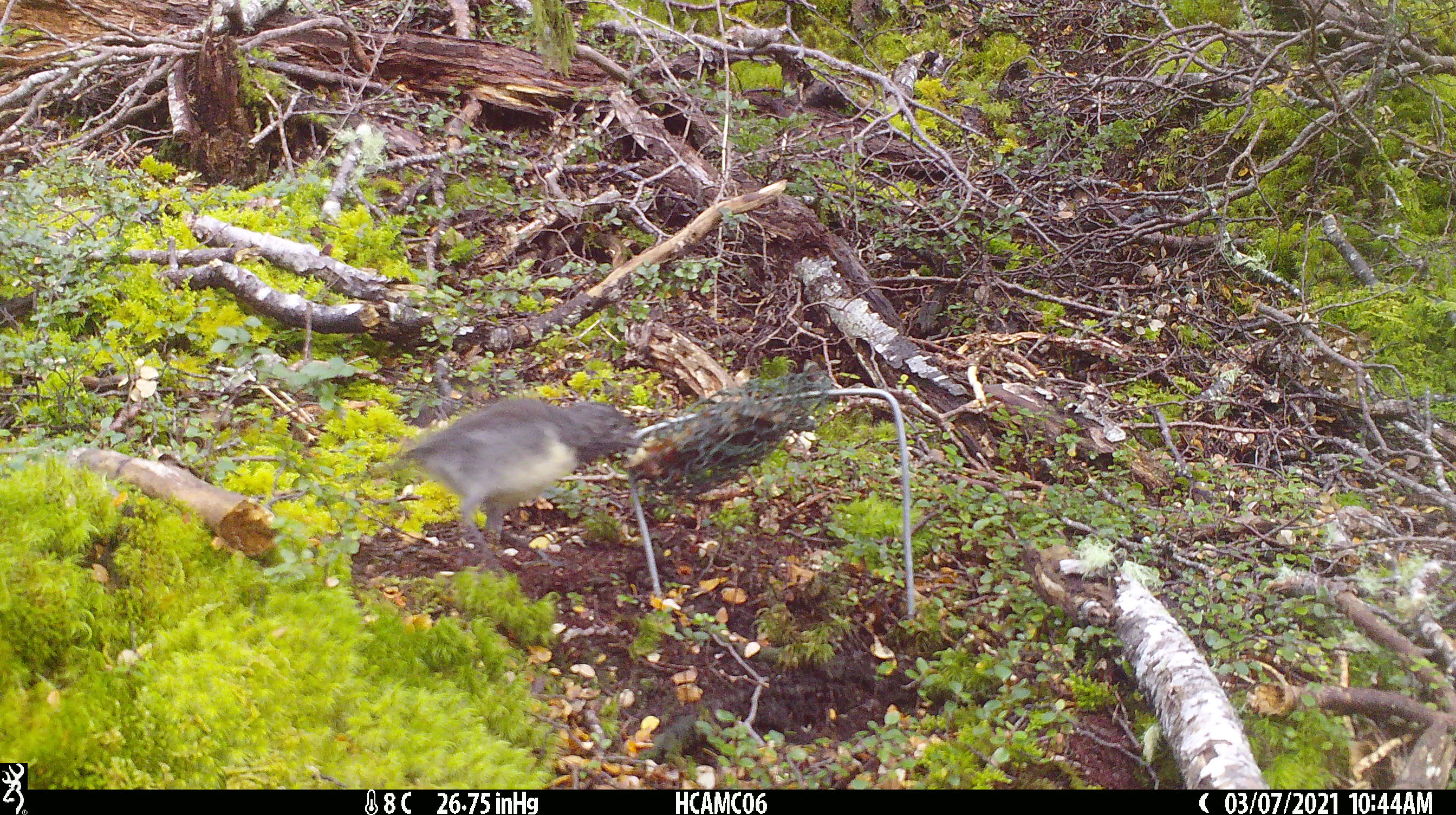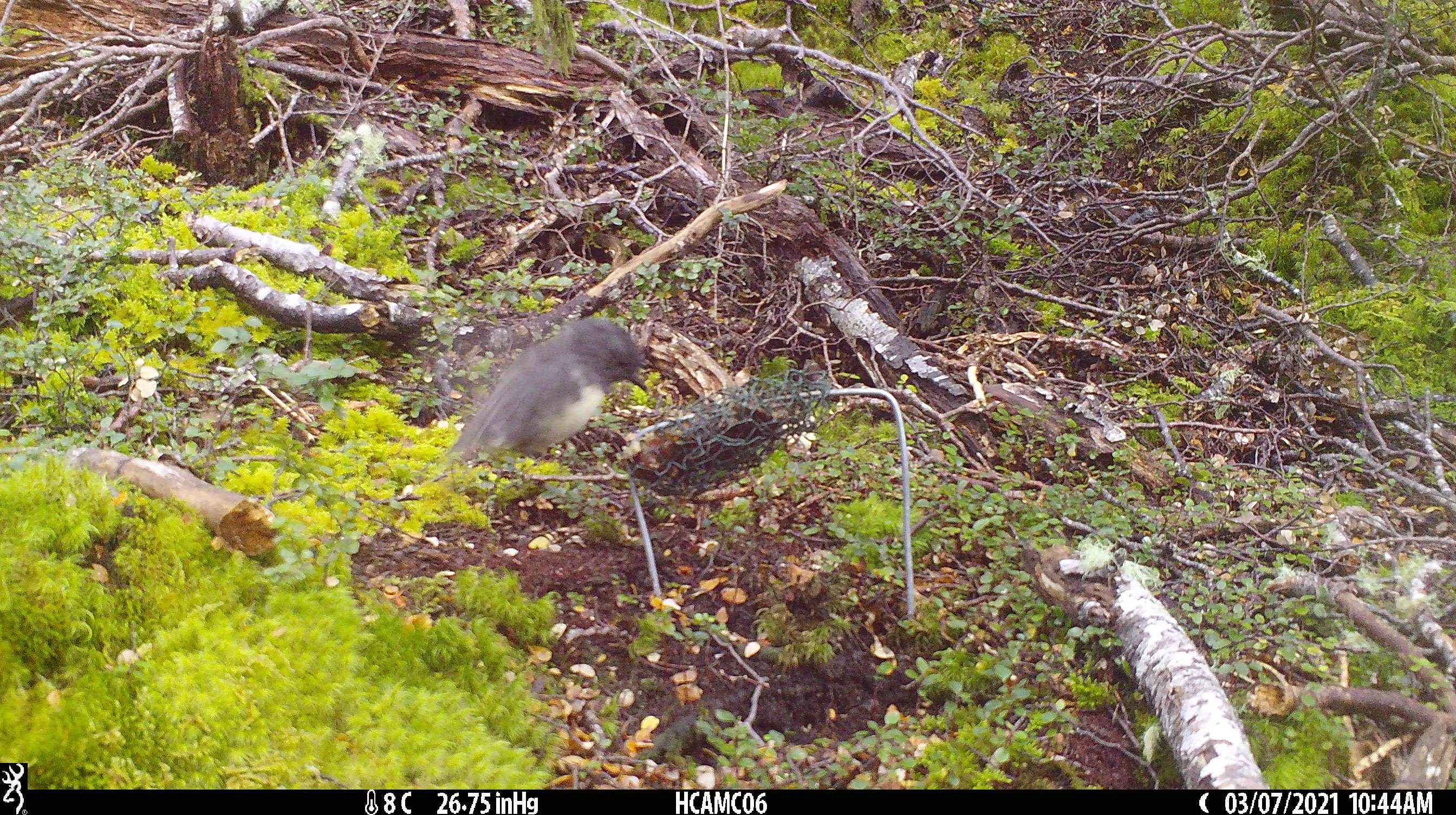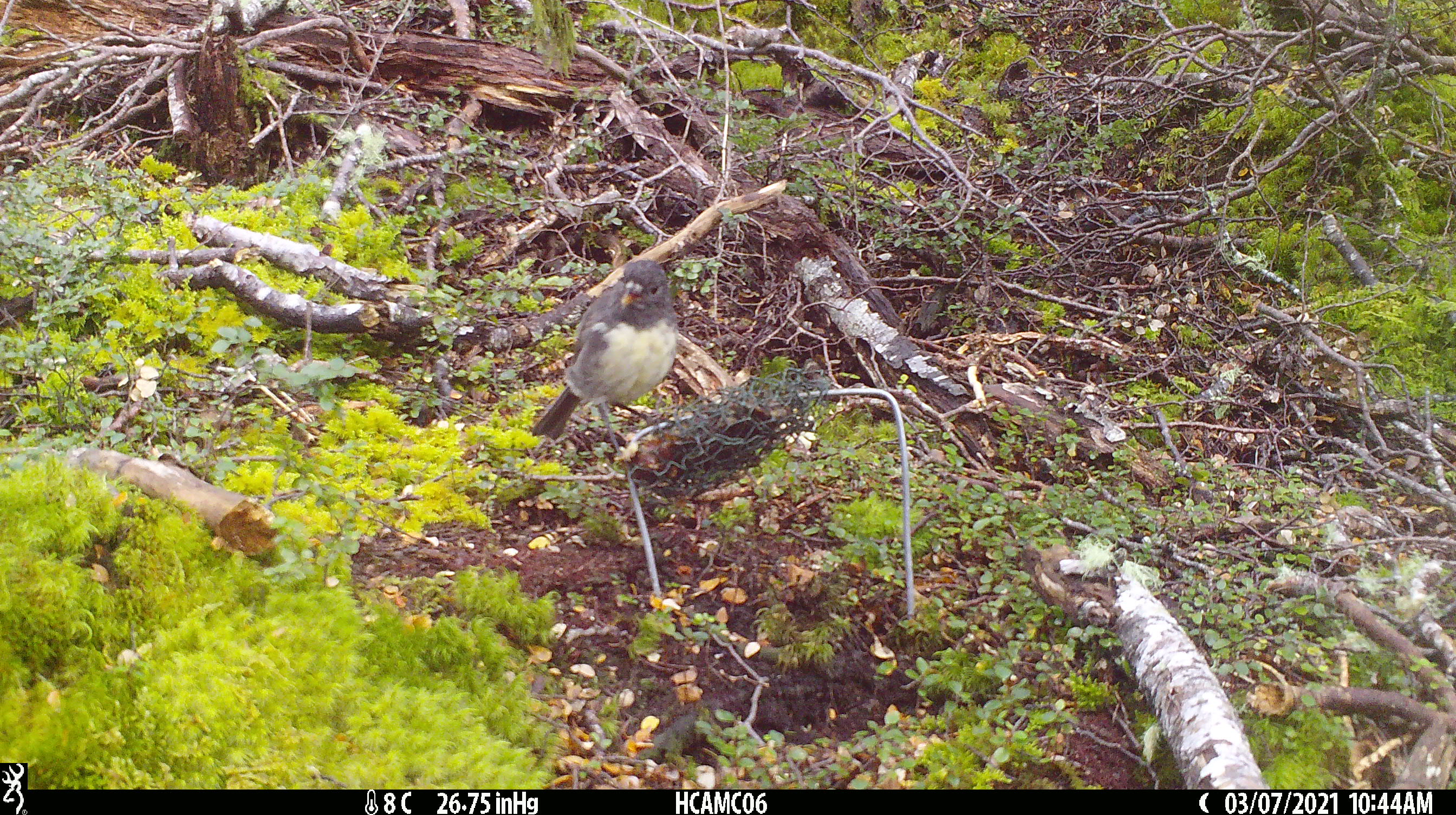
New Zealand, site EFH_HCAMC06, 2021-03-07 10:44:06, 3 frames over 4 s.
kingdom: Animalia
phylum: Chordata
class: Aves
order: Passeriformes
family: Petroicidae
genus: Petroica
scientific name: Petroica australis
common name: new zealand robin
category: robin